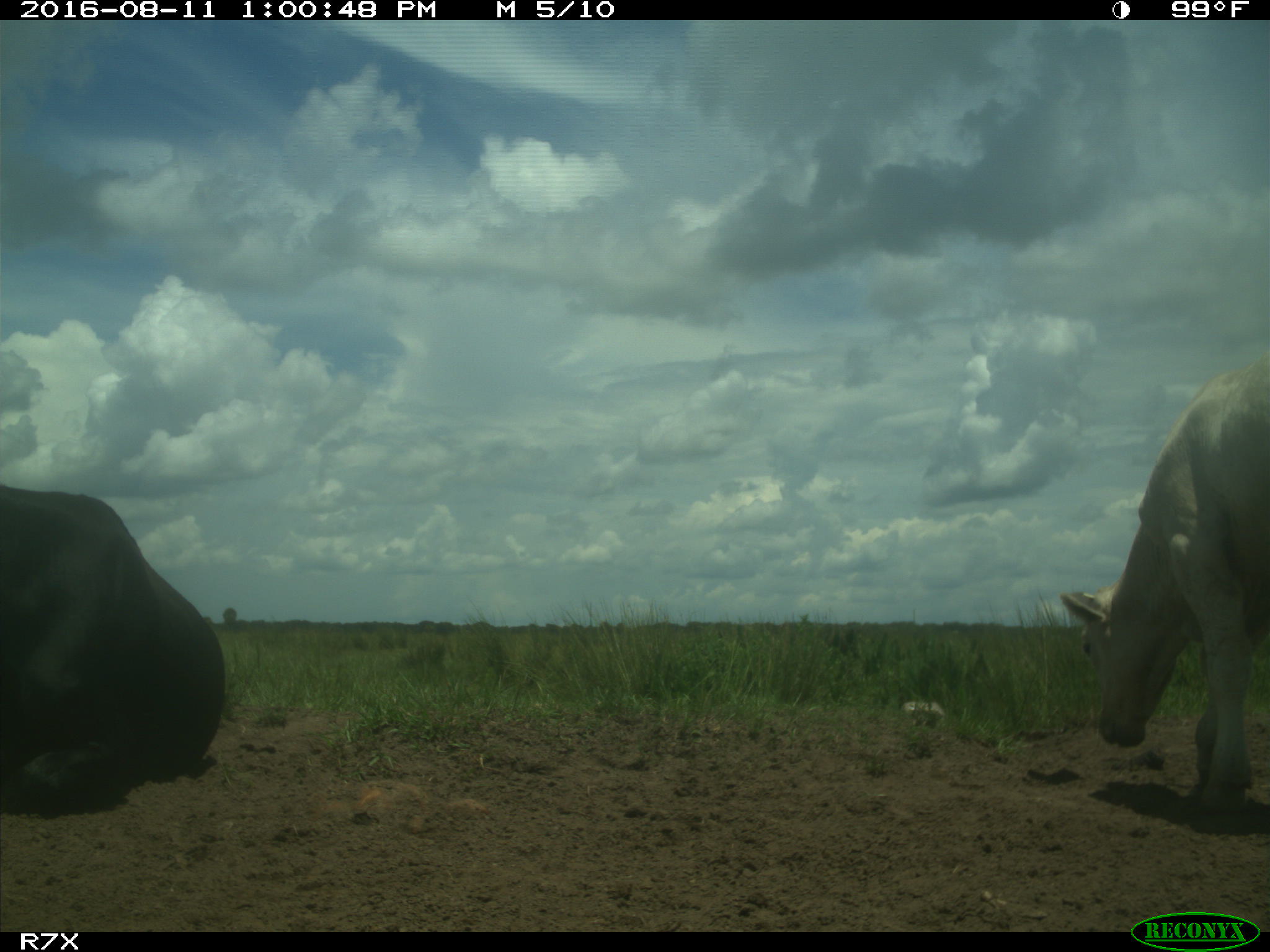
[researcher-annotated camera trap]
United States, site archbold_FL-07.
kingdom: Animalia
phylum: Chordata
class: Mammalia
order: Artiodactyla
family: Bovidae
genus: Bos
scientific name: Bos taurus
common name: domestic cow